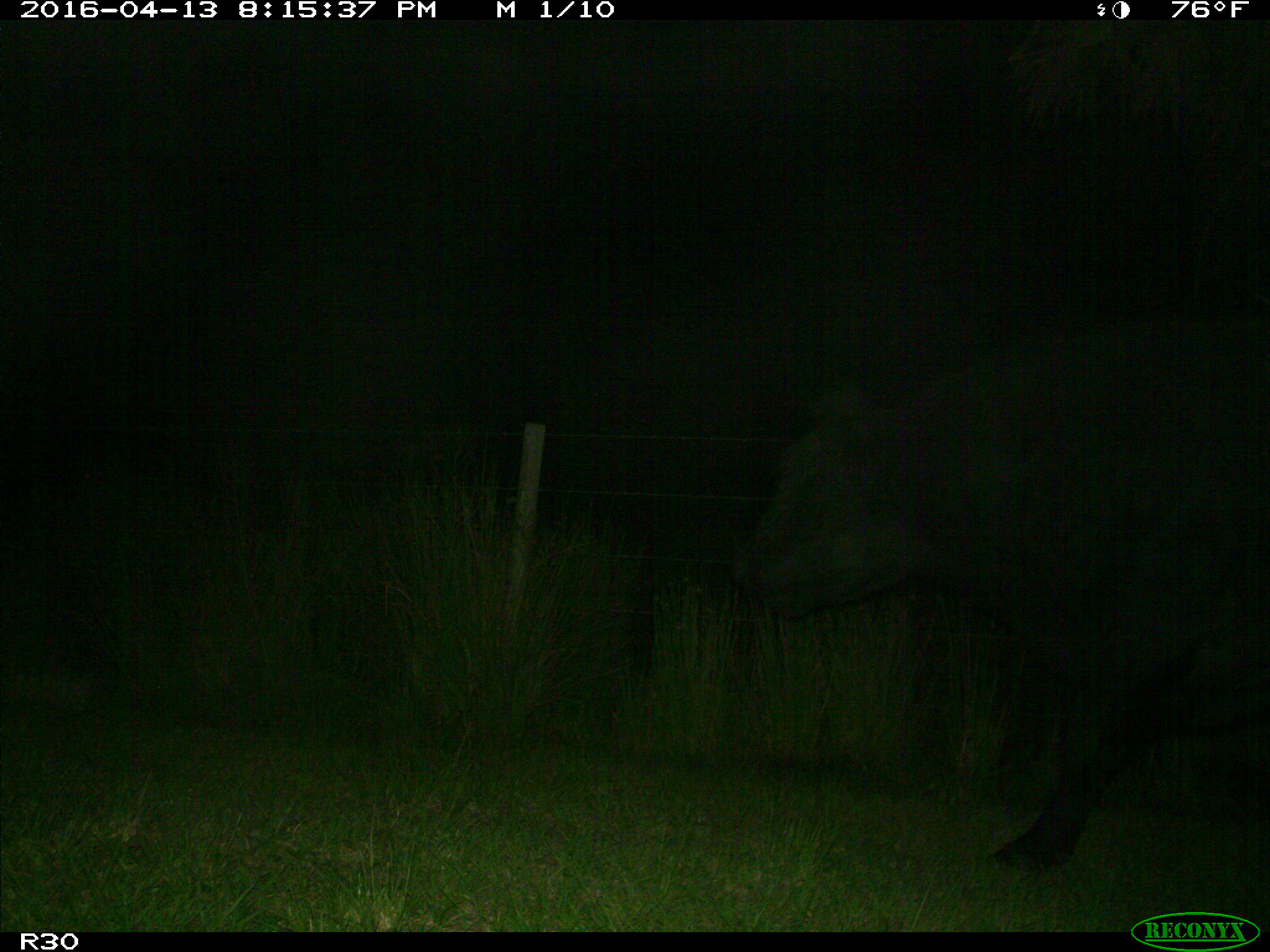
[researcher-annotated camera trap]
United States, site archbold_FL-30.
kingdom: Animalia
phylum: Chordata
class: Mammalia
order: Artiodactyla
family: Bovidae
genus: Bos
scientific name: Bos taurus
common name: domestic cow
Bos taurus (domestic cow).